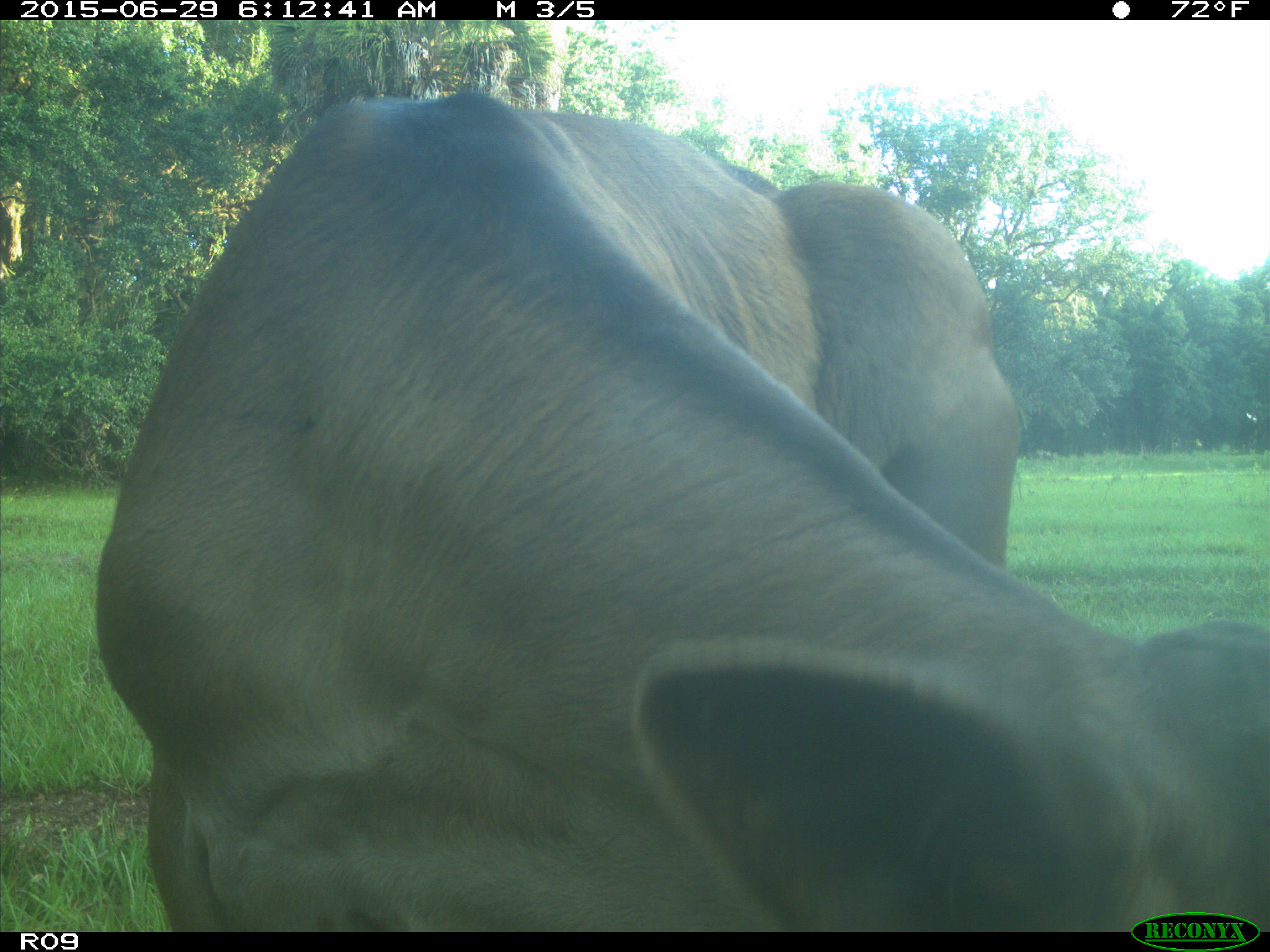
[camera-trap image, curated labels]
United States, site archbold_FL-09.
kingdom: Animalia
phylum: Chordata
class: Mammalia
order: Artiodactyla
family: Bovidae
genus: Bos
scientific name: Bos taurus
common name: domestic cow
Bos taurus (domestic cow).